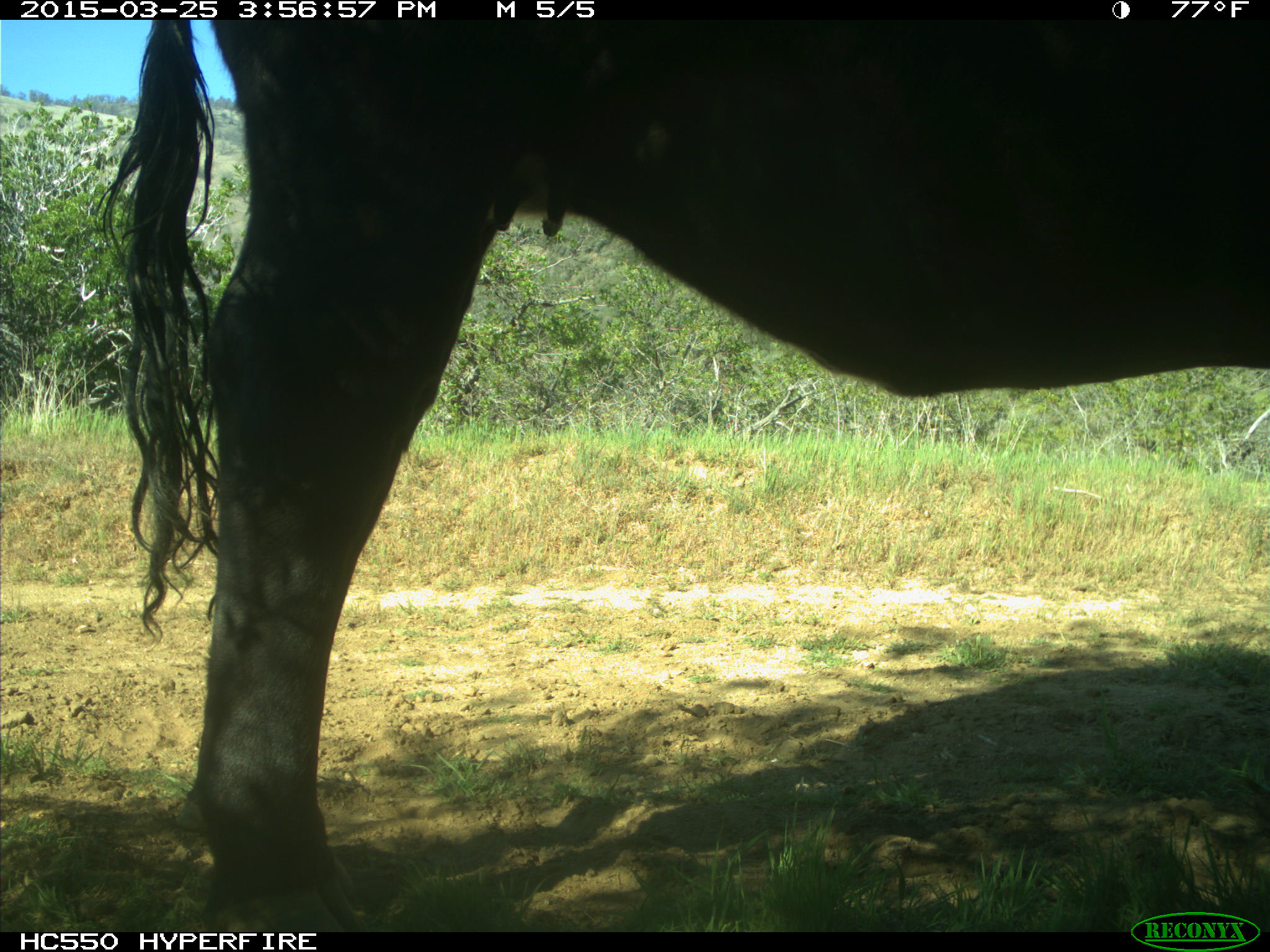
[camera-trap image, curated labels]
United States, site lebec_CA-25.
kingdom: Animalia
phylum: Chordata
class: Mammalia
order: Artiodactyla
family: Bovidae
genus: Bos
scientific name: Bos taurus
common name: domestic cow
Bos taurus (domestic cow).